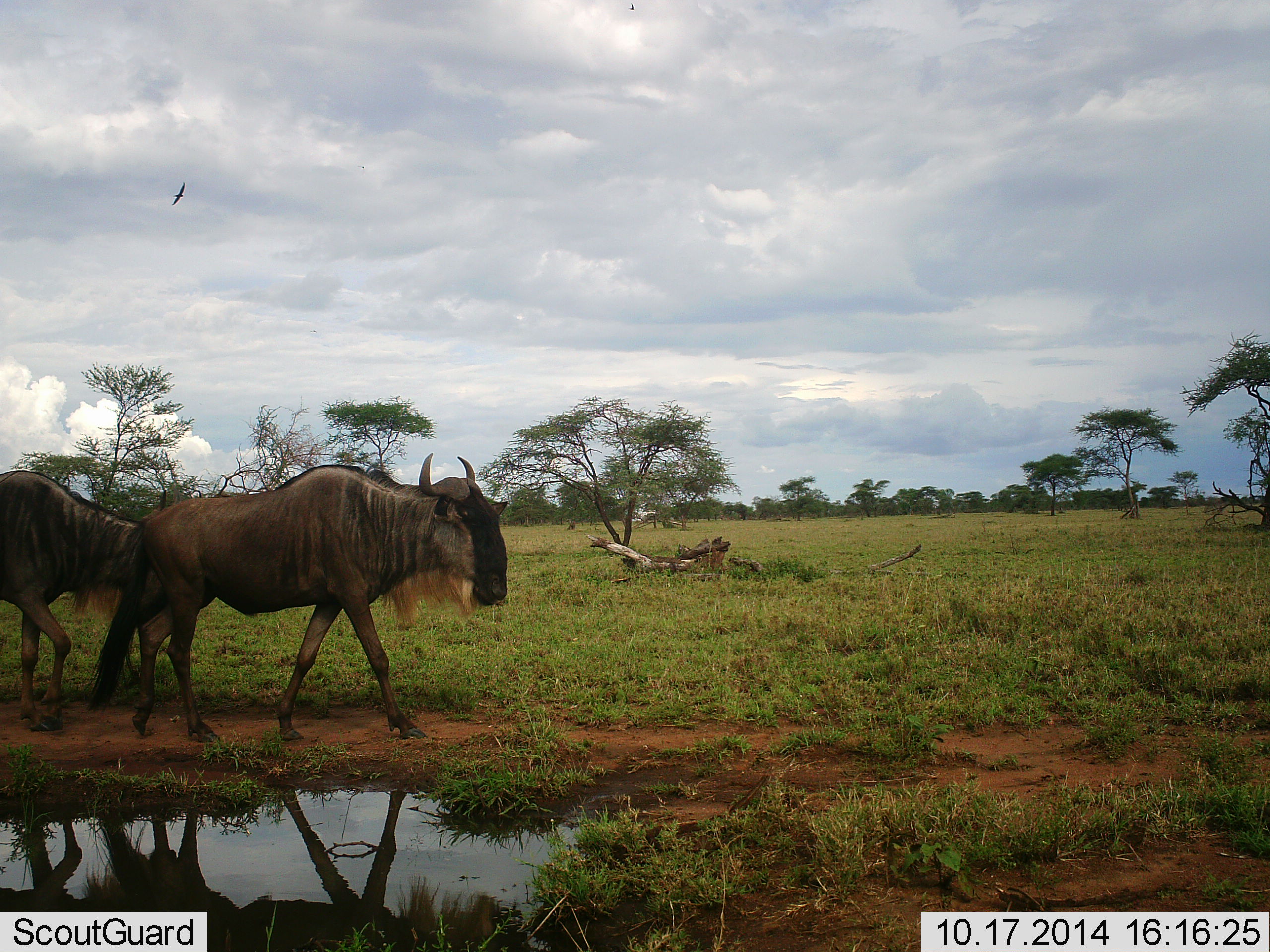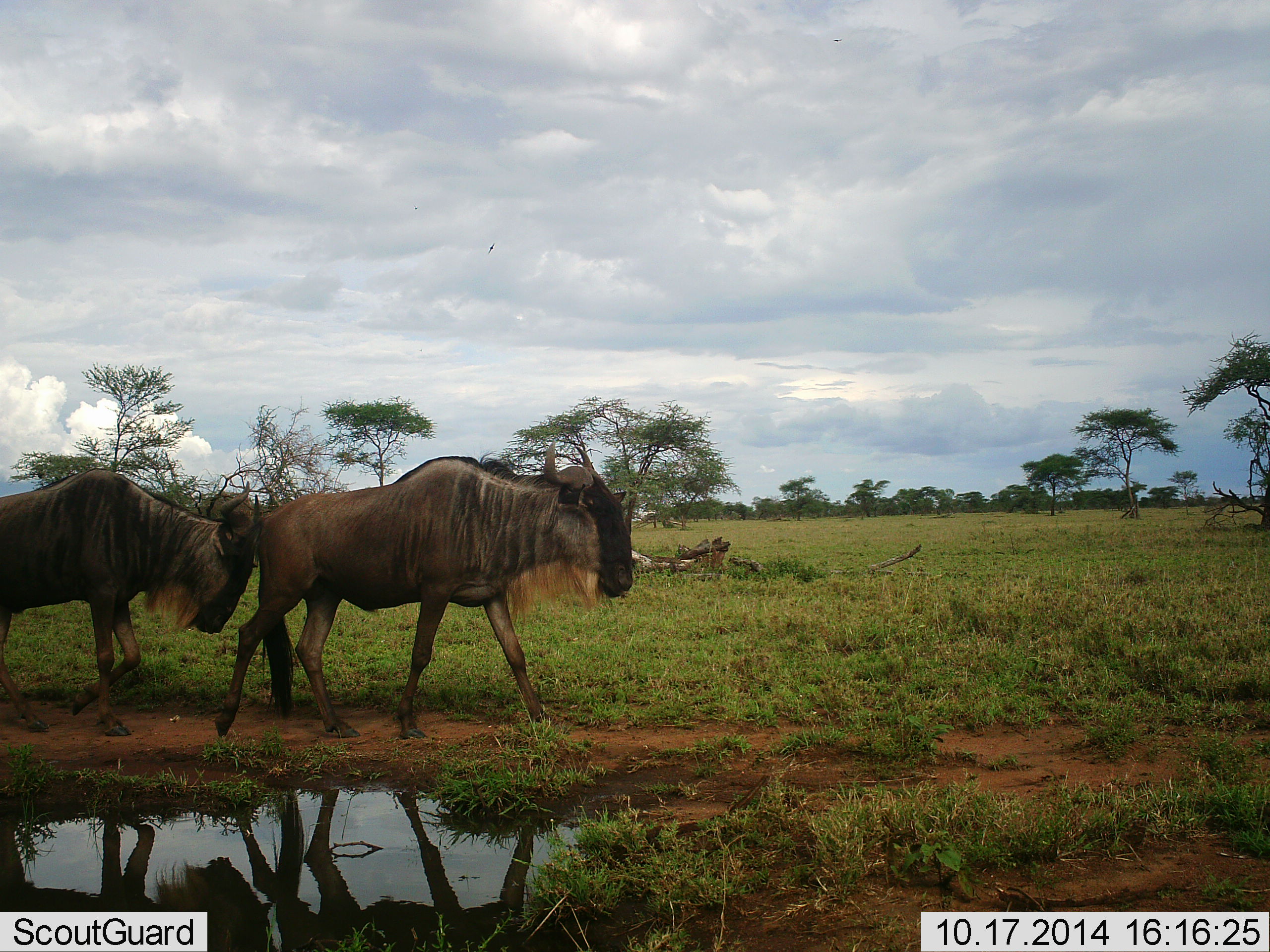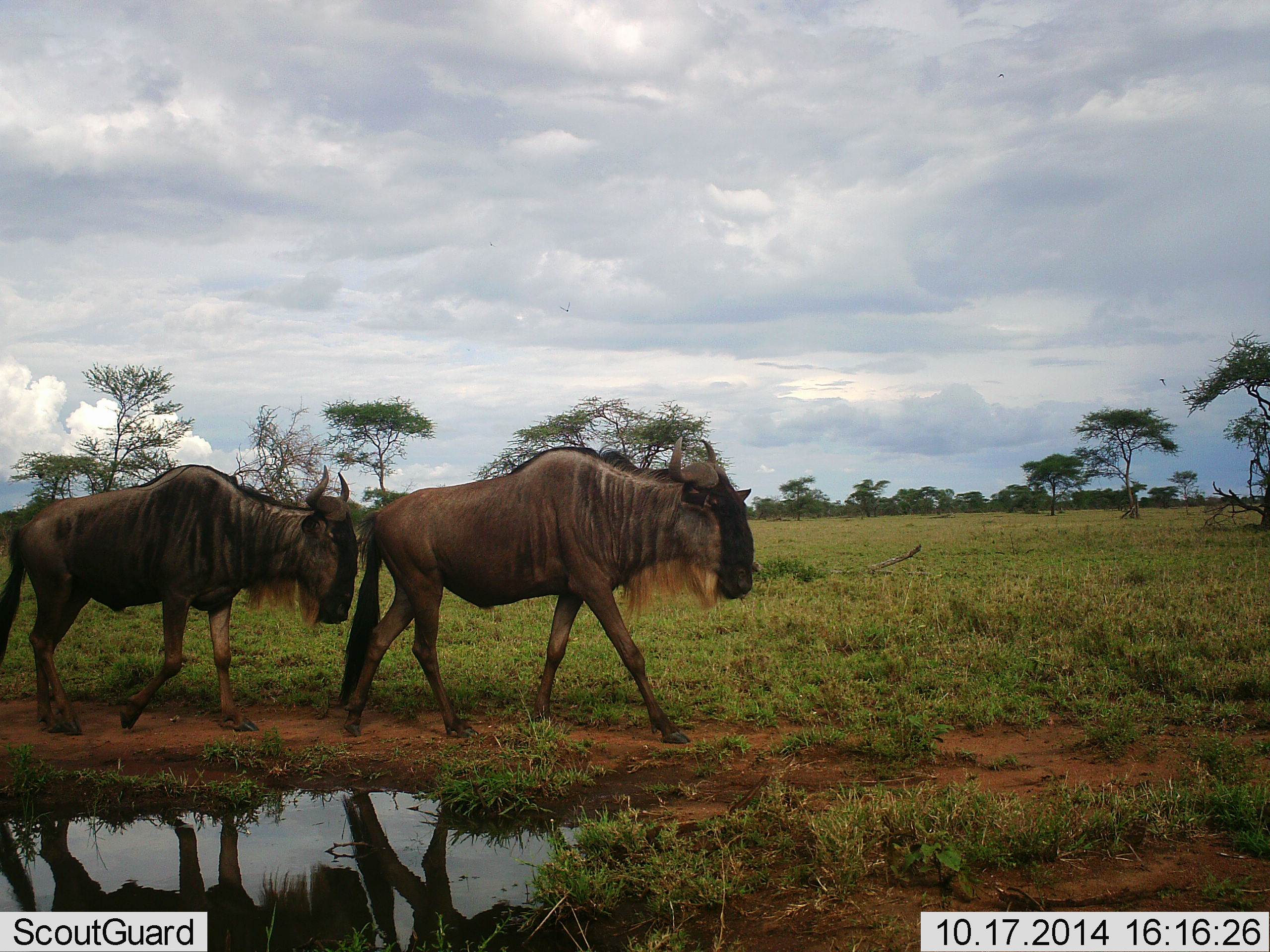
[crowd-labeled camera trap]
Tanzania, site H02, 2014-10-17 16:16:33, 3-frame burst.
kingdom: Animalia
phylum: Chordata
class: Mammalia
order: Artiodactyla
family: Bovidae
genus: Connochaetes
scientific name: Connochaetes taurinus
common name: blue wildebeest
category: wildebeest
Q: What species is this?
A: Wildebeest (blue wildebeest) (Connochaetes taurinus).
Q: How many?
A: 2.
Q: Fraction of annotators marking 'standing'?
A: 0%.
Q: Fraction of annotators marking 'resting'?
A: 0%.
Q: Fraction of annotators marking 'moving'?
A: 100%.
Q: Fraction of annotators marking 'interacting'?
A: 0%.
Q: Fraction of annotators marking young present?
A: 0%.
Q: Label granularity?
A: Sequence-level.